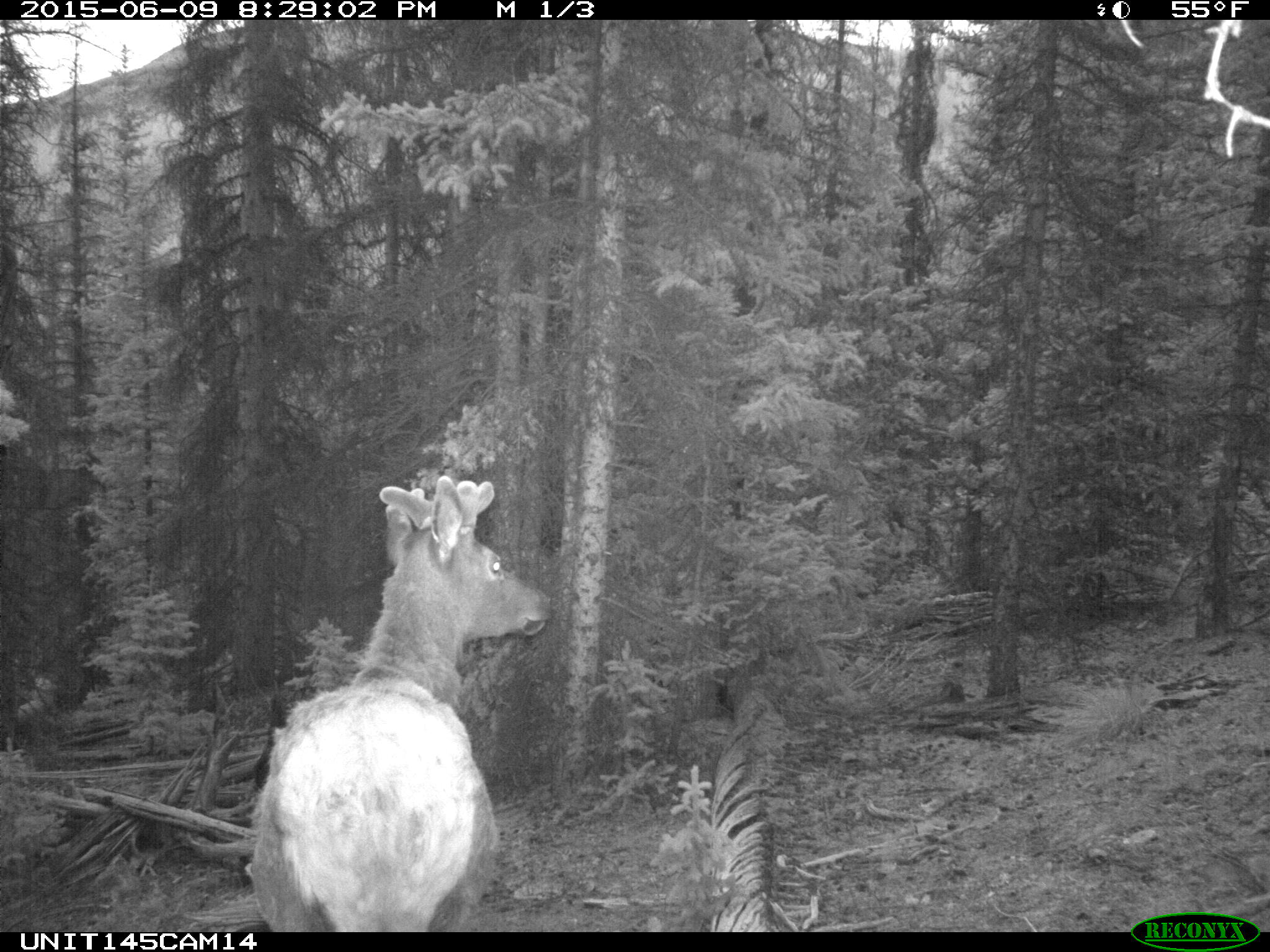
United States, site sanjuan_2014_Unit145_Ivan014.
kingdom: Animalia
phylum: Chordata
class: Mammalia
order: Artiodactyla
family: Cervidae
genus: Cervus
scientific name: Cervus elaphus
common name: red deer